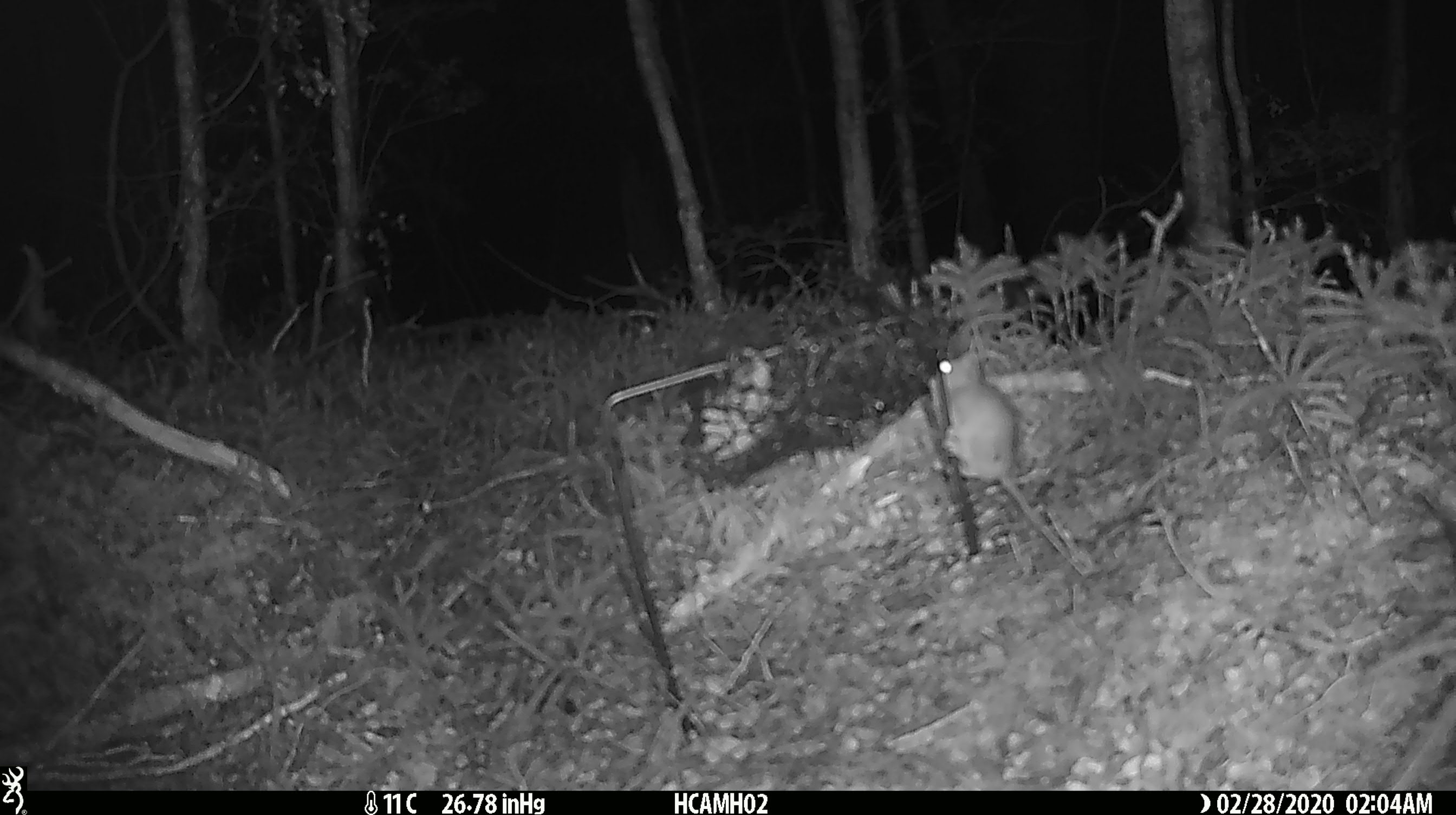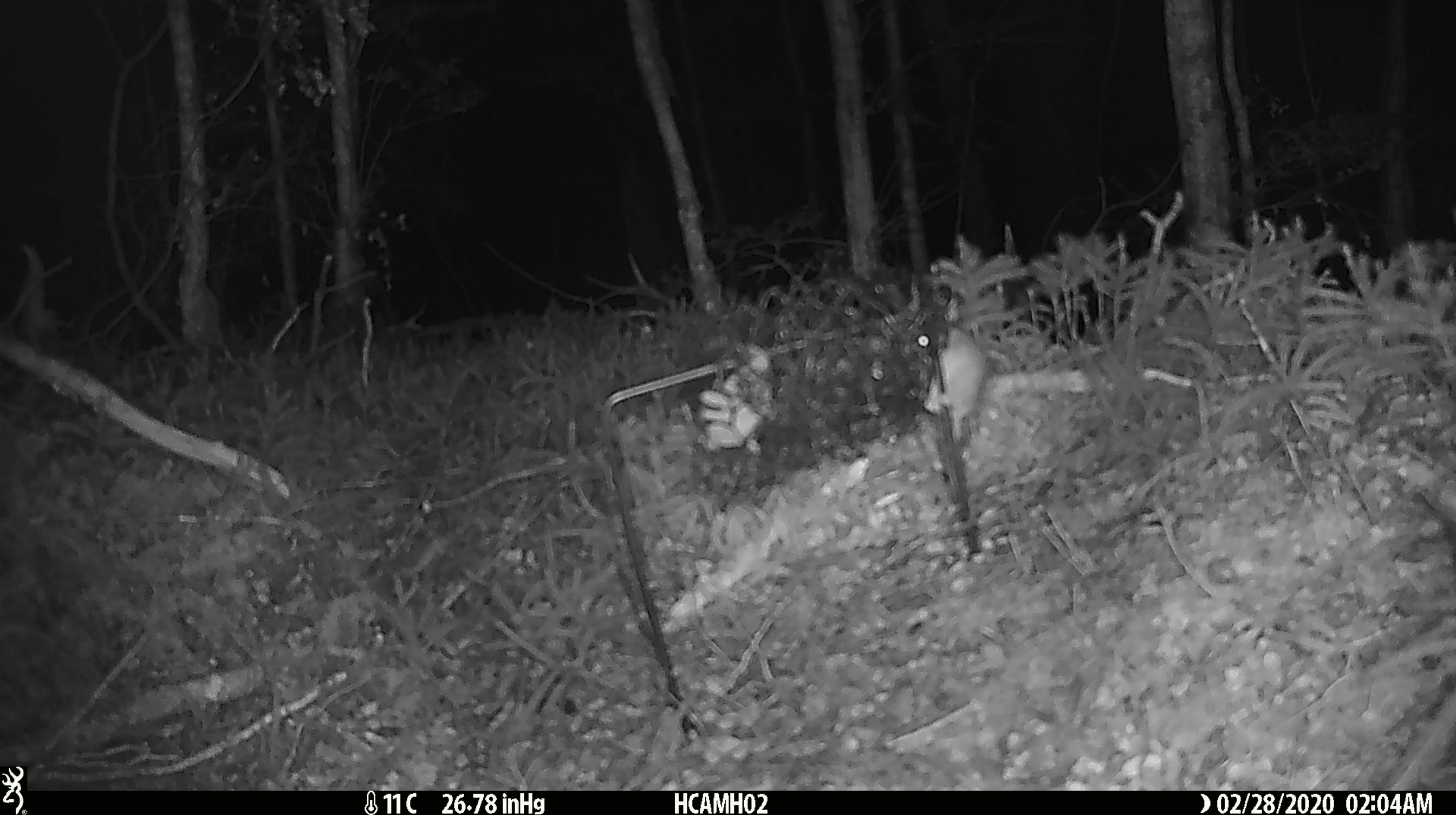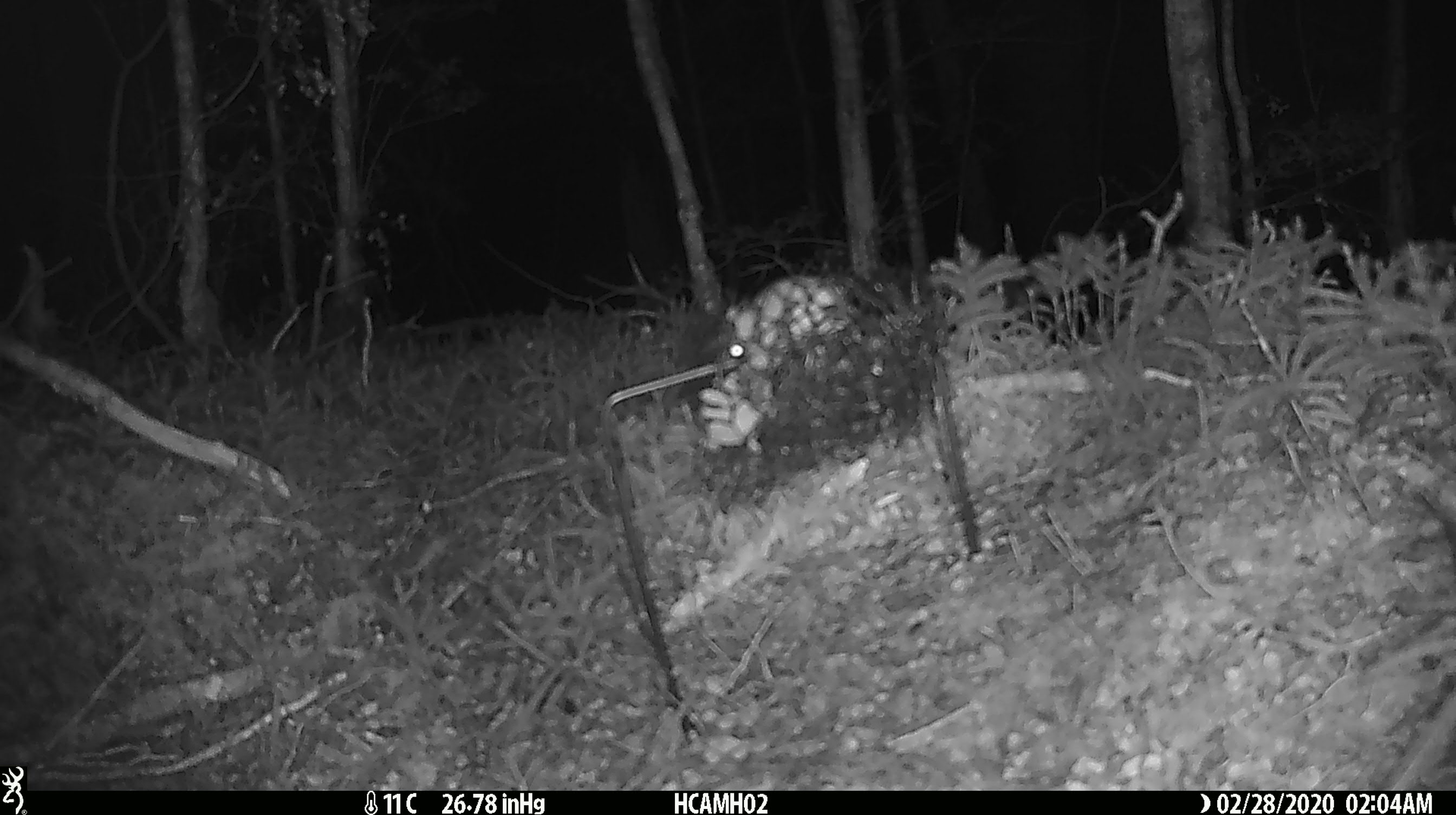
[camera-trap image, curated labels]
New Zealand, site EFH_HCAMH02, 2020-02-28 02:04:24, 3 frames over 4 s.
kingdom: Animalia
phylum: Chordata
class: Mammalia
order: Rodentia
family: Muridae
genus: Mus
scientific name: Mus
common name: mouse